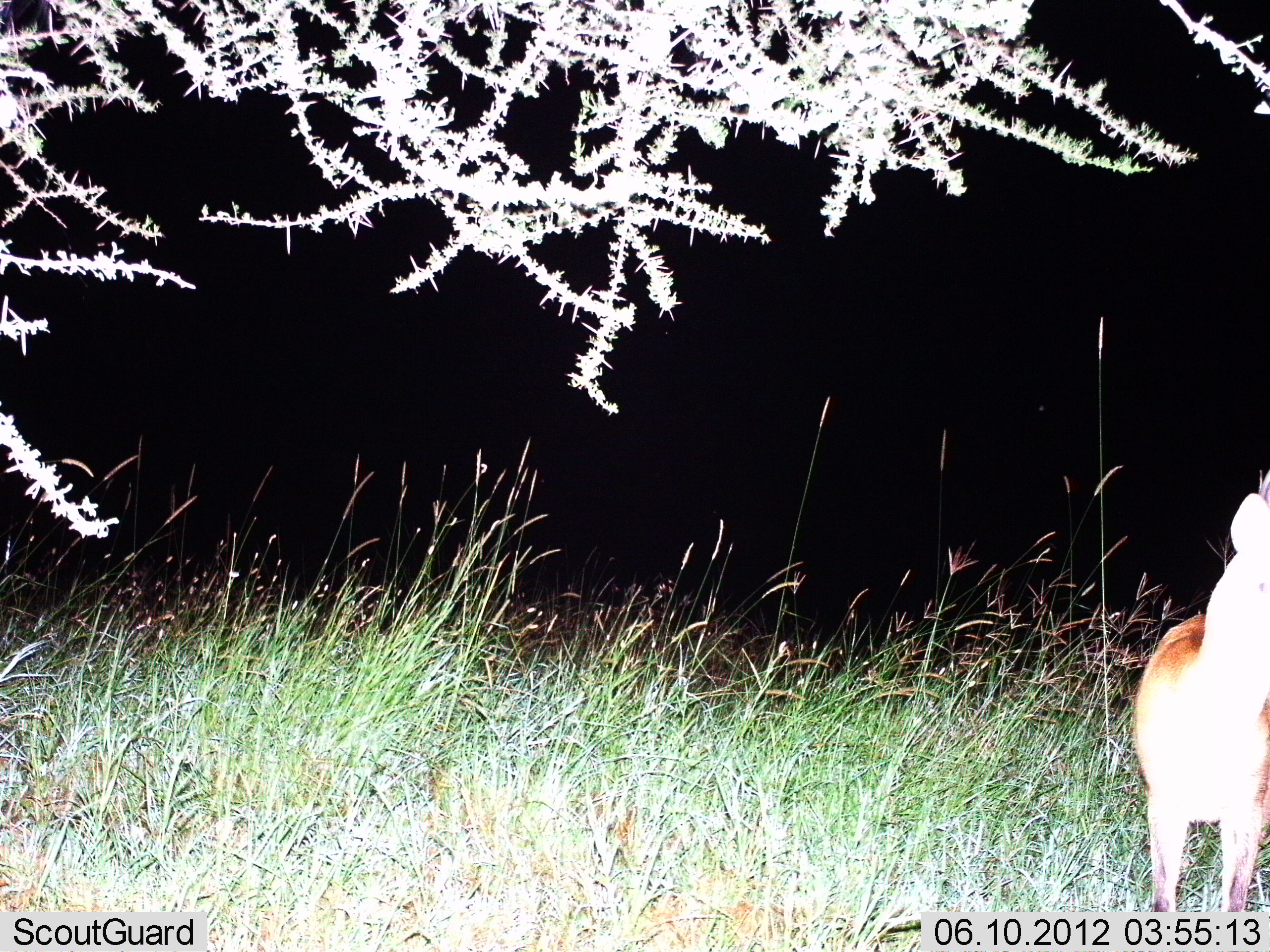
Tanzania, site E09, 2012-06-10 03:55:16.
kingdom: Animalia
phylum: Chordata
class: Mammalia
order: Artiodactyla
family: Bovidae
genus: Redunca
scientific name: Redunca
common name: reedbuck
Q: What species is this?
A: Reedbuck (Redunca).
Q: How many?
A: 1.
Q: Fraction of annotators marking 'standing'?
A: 100%.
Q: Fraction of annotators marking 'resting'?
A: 0%.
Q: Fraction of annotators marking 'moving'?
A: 0%.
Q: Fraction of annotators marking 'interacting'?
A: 0%.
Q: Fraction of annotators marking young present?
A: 0%.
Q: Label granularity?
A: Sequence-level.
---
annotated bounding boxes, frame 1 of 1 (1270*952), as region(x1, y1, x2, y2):
animal: region(1130, 471, 1270, 913)